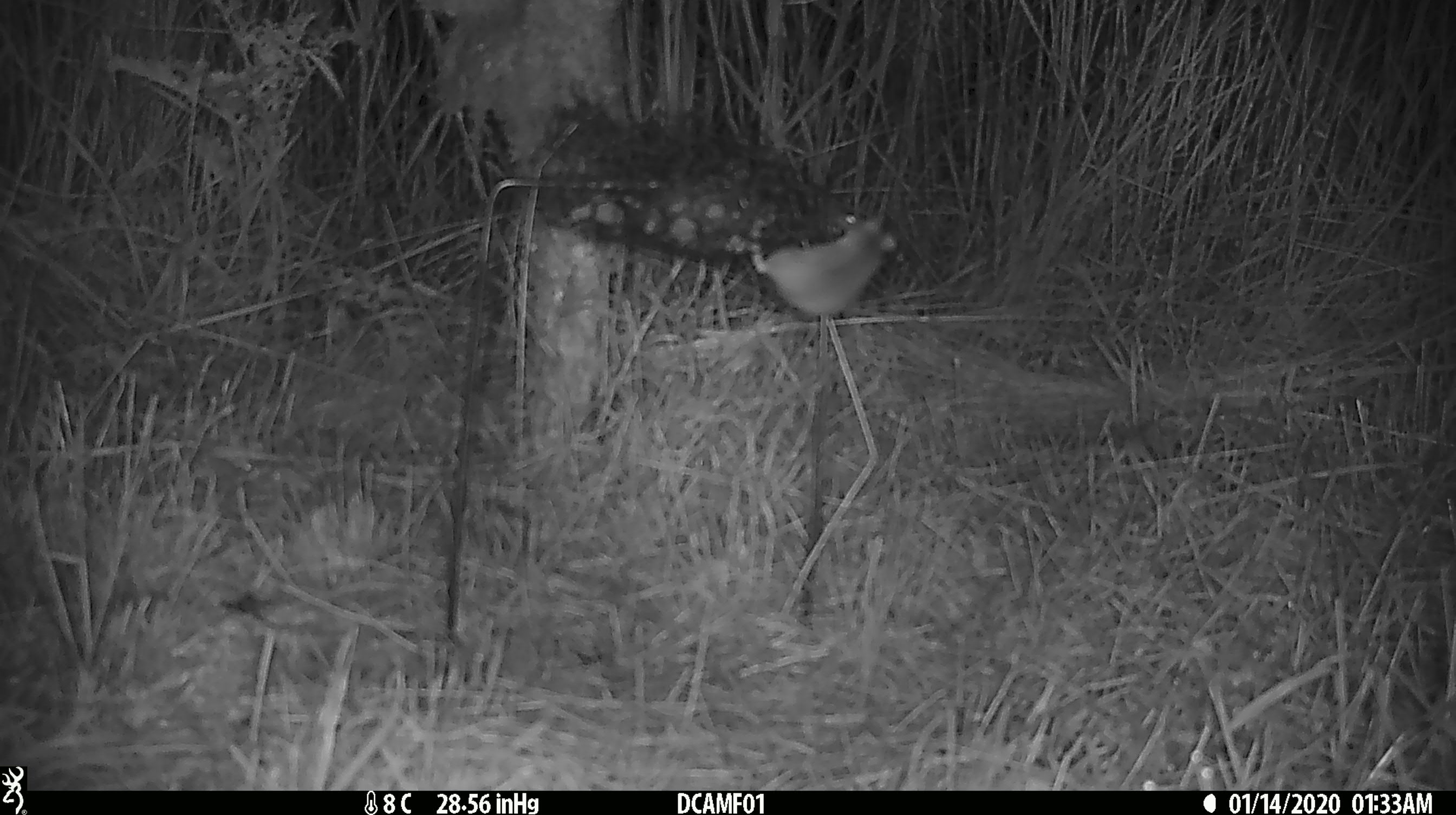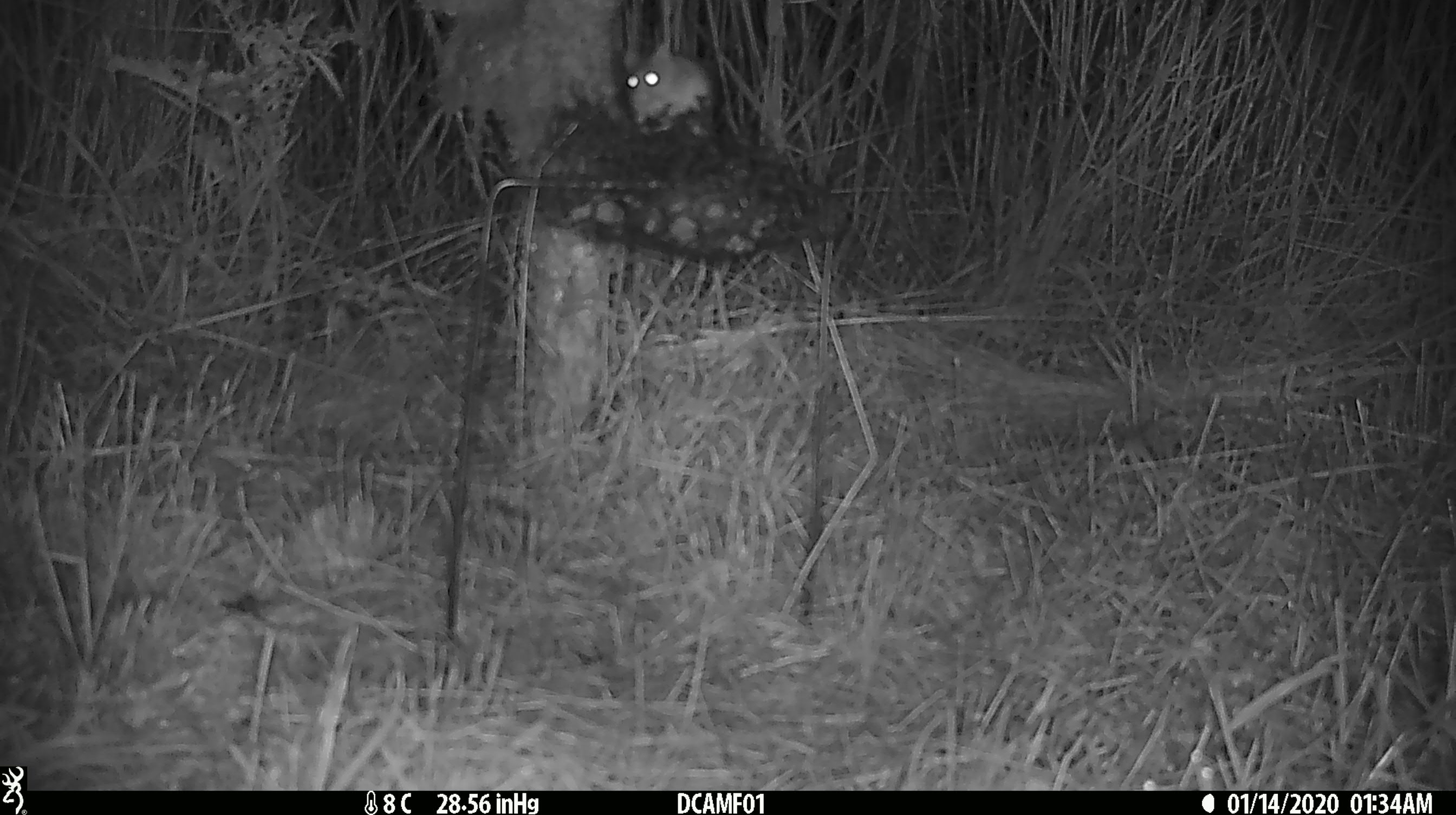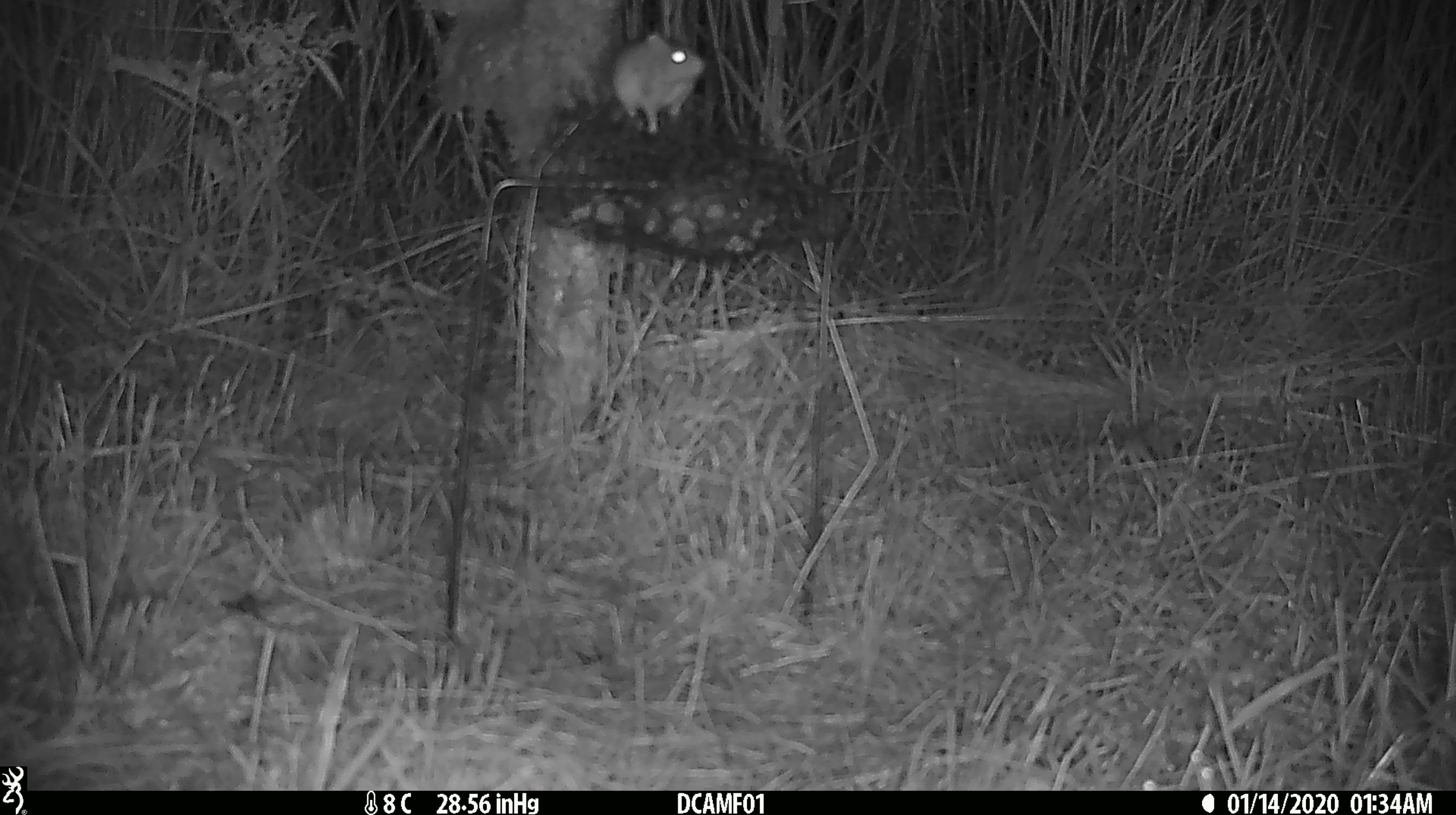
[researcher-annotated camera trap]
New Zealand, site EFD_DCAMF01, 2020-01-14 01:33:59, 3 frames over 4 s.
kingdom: Animalia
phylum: Chordata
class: Mammalia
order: Rodentia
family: Muridae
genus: Mus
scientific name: Mus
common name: mouse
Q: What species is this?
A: Mouse (Mus).